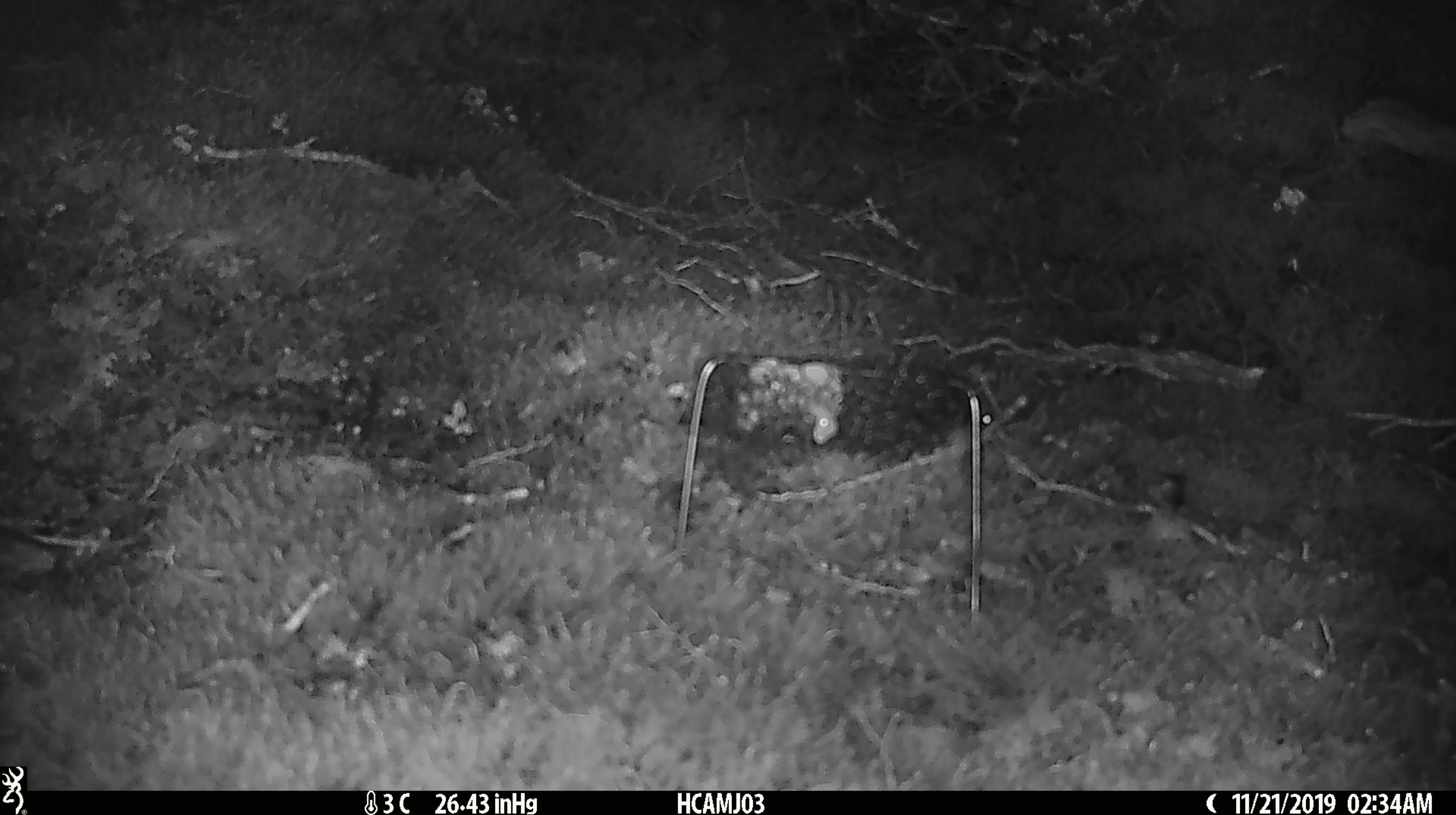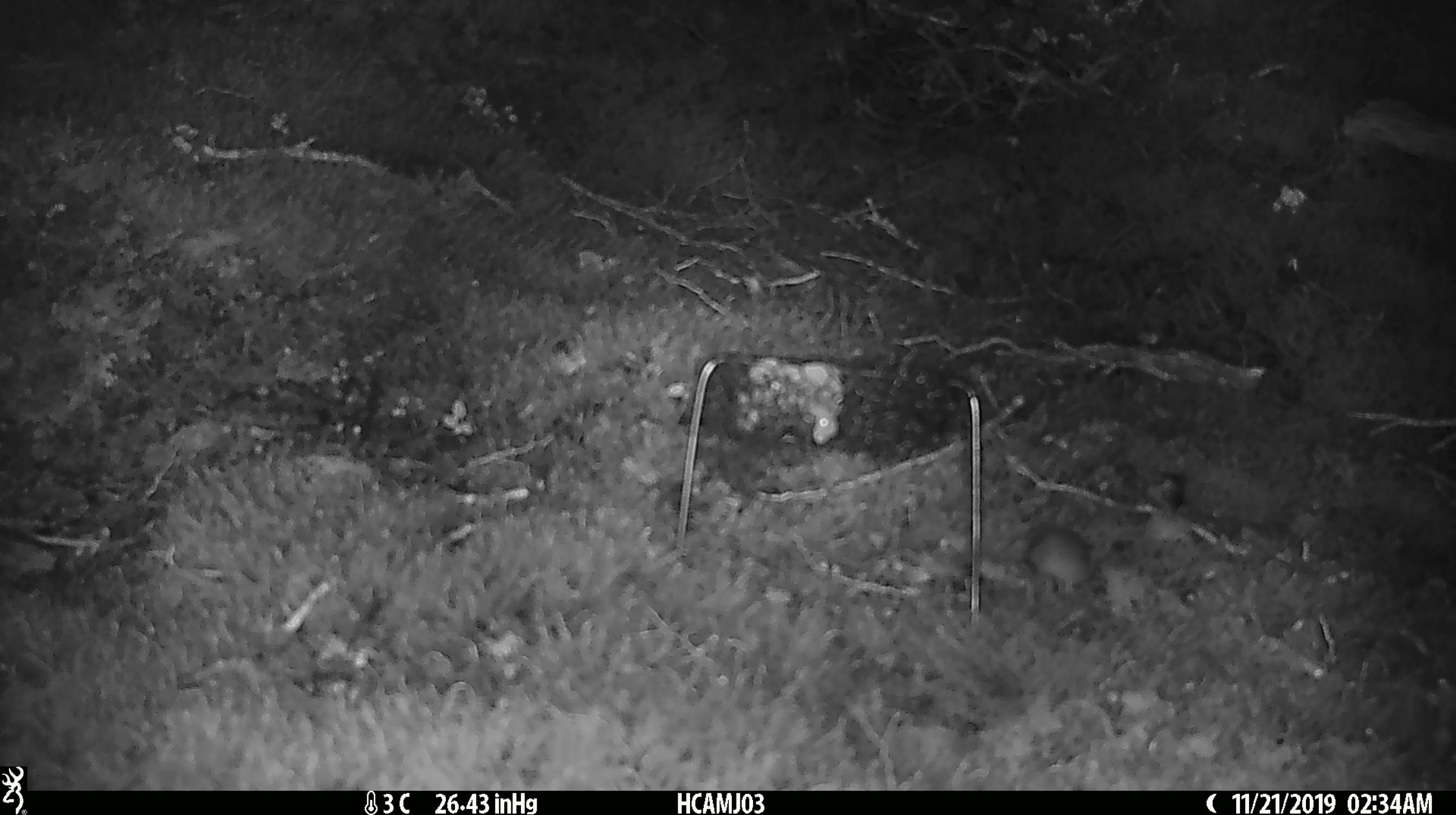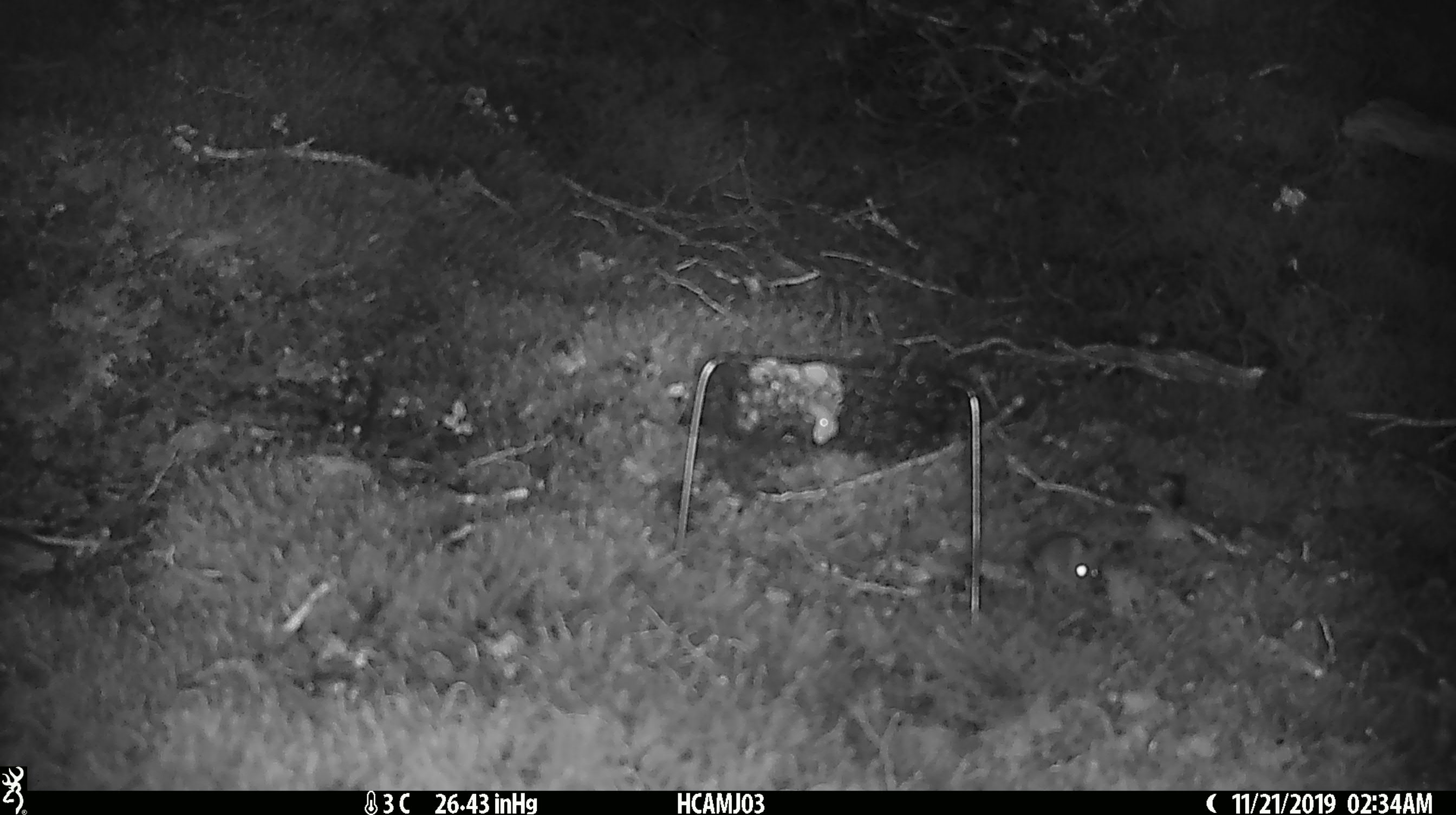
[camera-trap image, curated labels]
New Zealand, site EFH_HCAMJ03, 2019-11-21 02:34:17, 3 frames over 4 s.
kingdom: Animalia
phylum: Chordata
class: Mammalia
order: Rodentia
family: Muridae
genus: Mus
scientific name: Mus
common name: mouse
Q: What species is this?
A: Mouse (Mus).